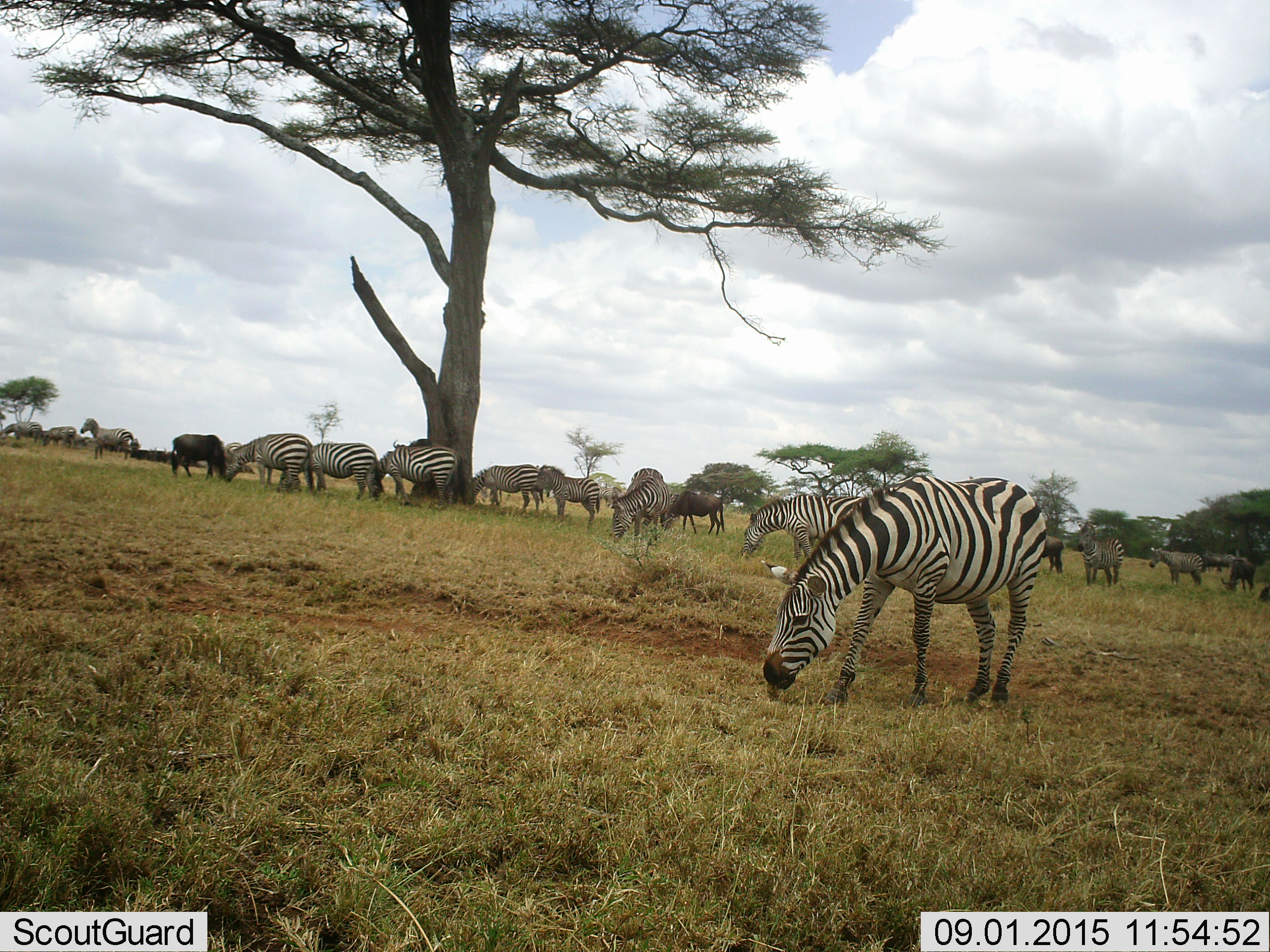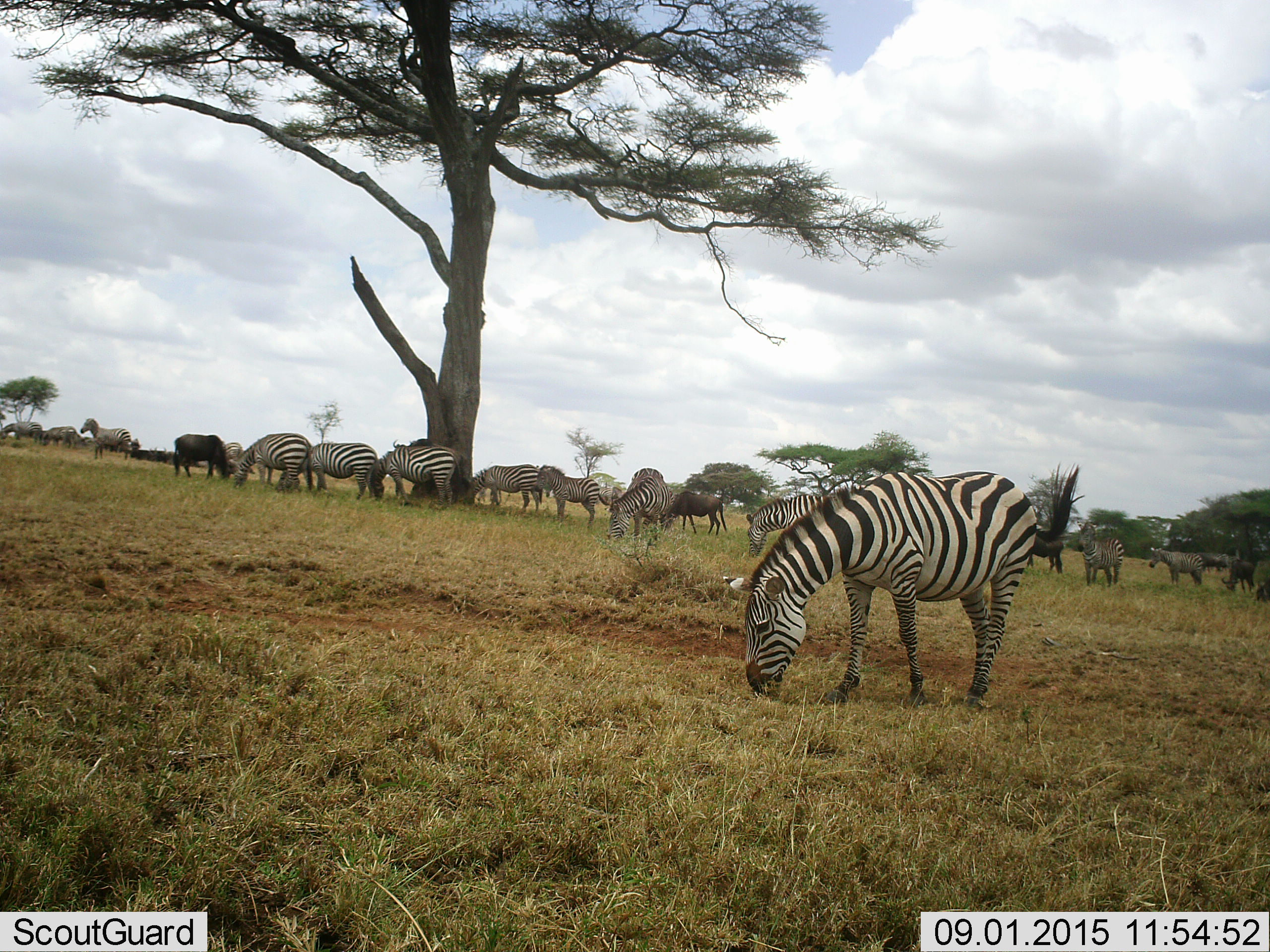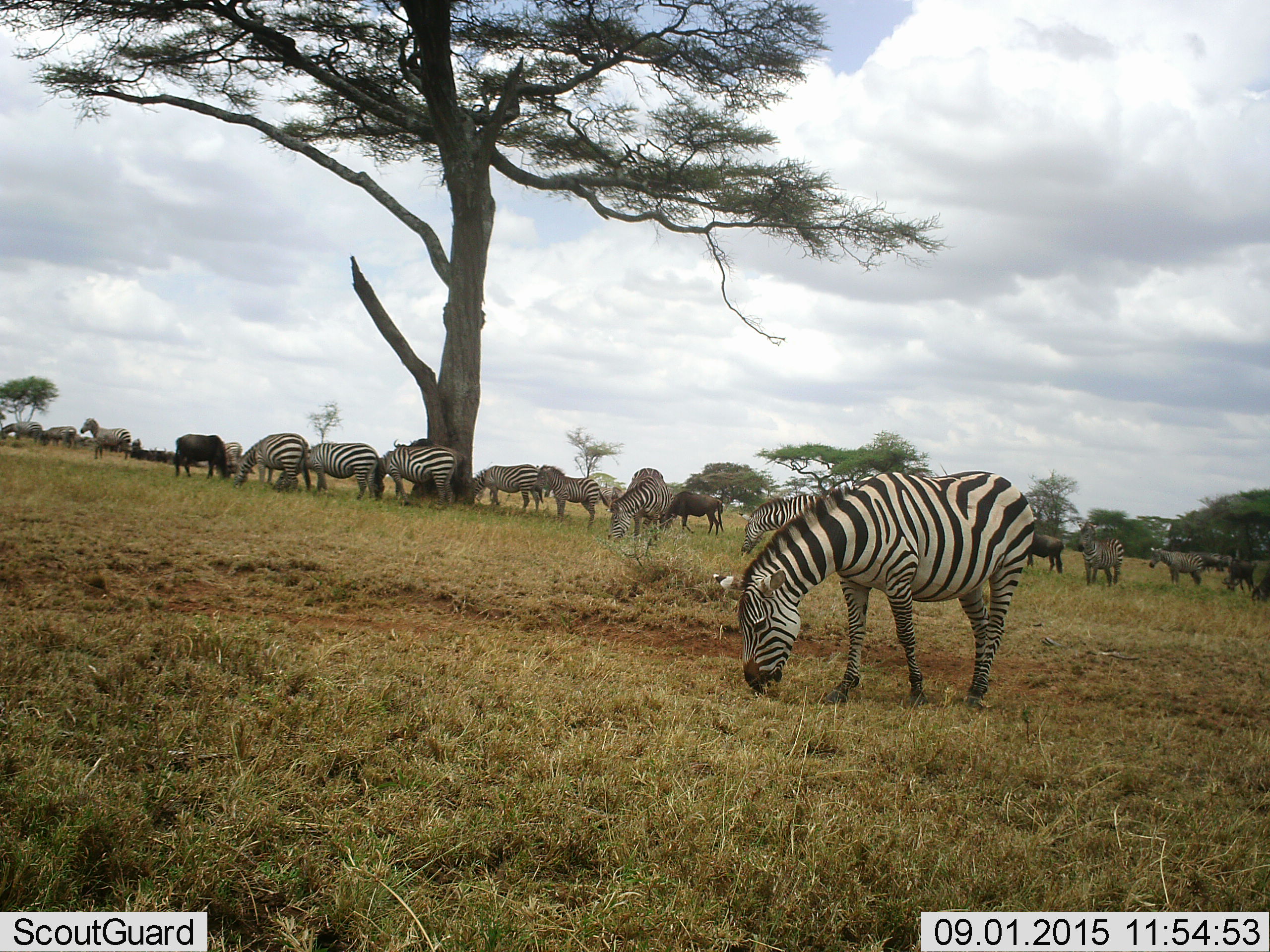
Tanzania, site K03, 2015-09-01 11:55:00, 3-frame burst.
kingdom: Animalia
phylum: Chordata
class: Mammalia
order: Artiodactyla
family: Bovidae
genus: Connochaetes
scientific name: Connochaetes taurinus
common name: blue wildebeest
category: wildebeest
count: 7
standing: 38%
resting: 12%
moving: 0%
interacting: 0%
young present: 0%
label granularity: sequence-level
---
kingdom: Animalia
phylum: Chordata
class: Mammalia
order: Perissodactyla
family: Equidae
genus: Equus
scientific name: Equus quagga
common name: plains zebra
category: zebra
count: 11-50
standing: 50%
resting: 0%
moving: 25%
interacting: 12%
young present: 38%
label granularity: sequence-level